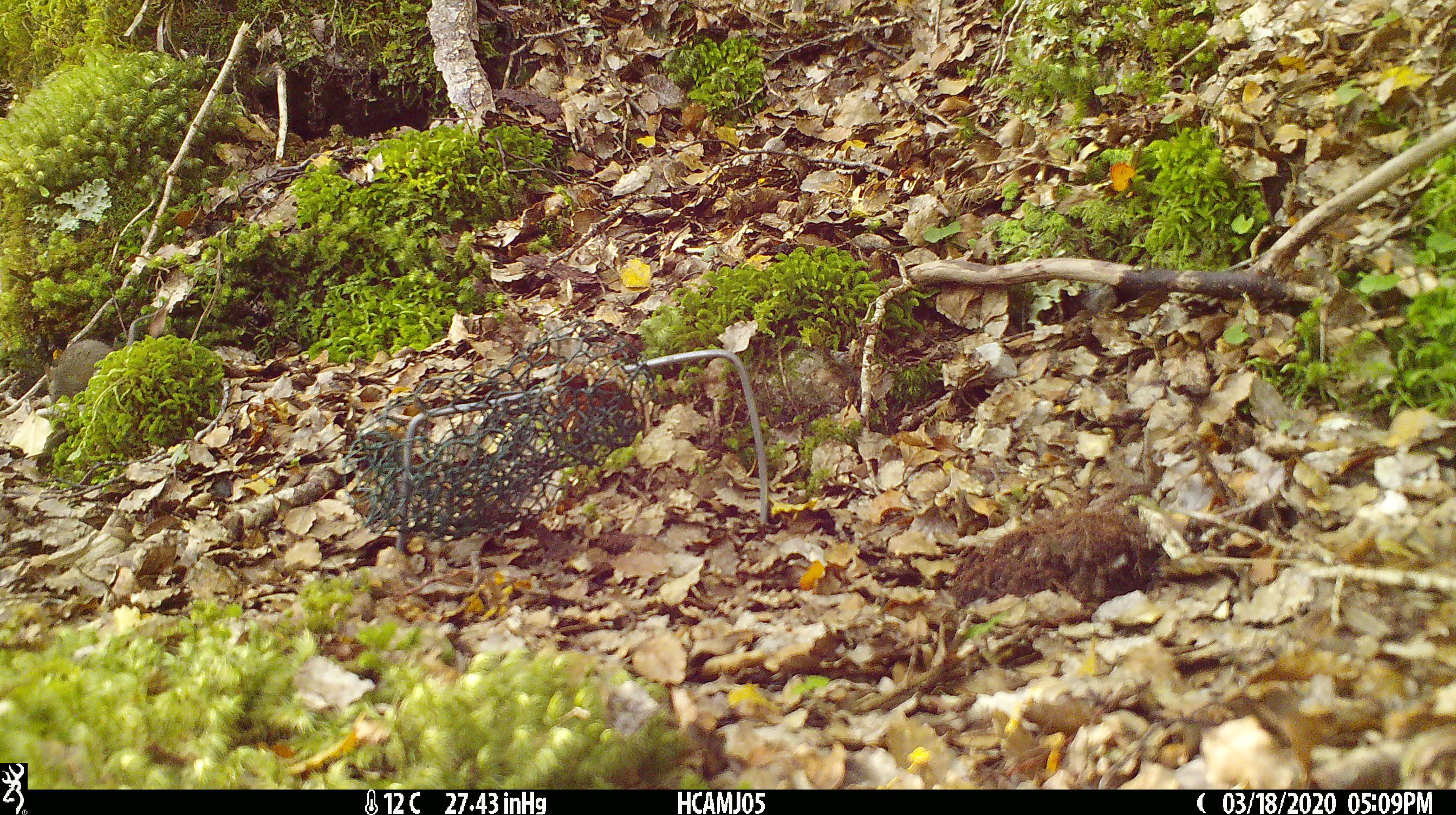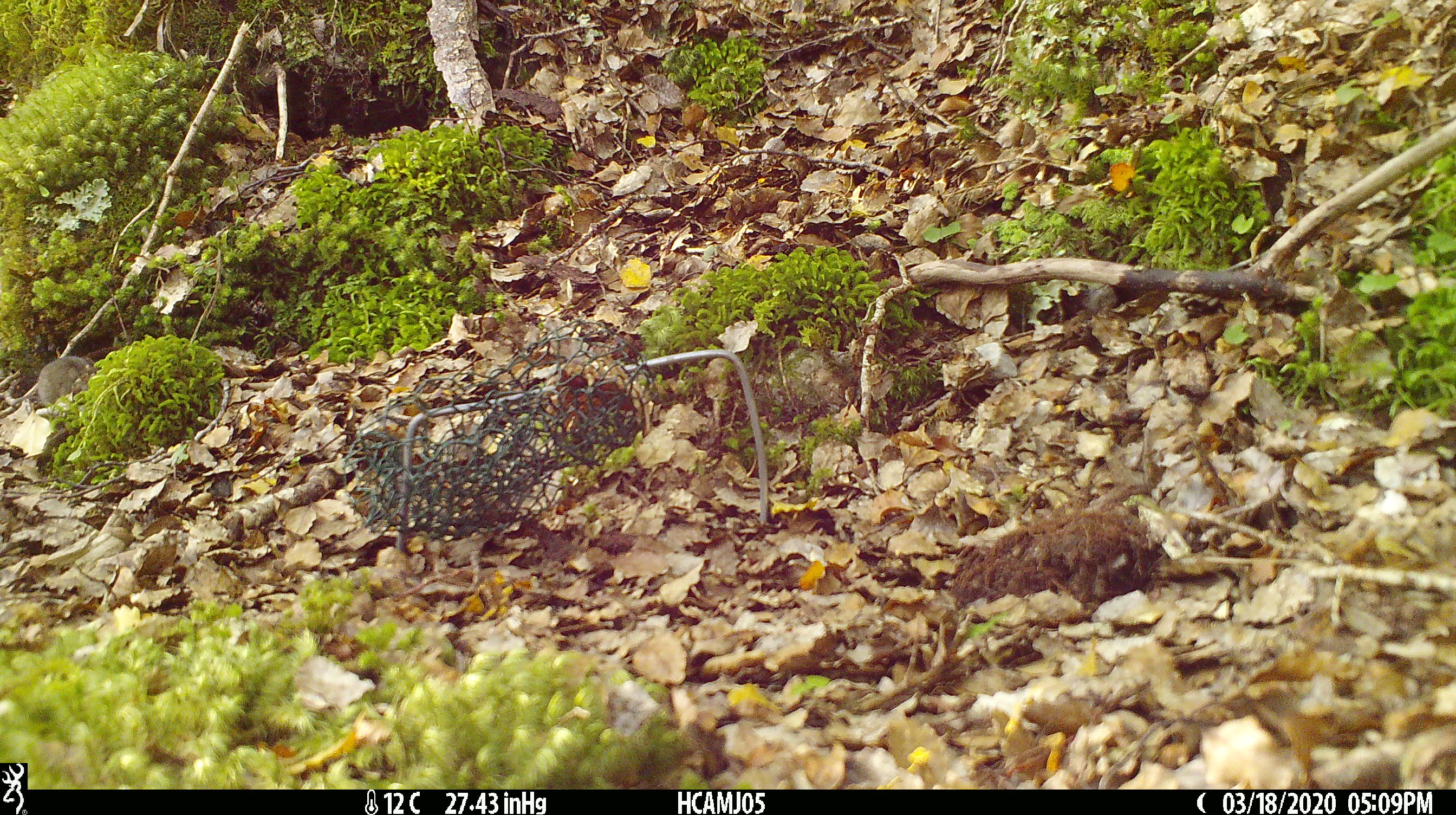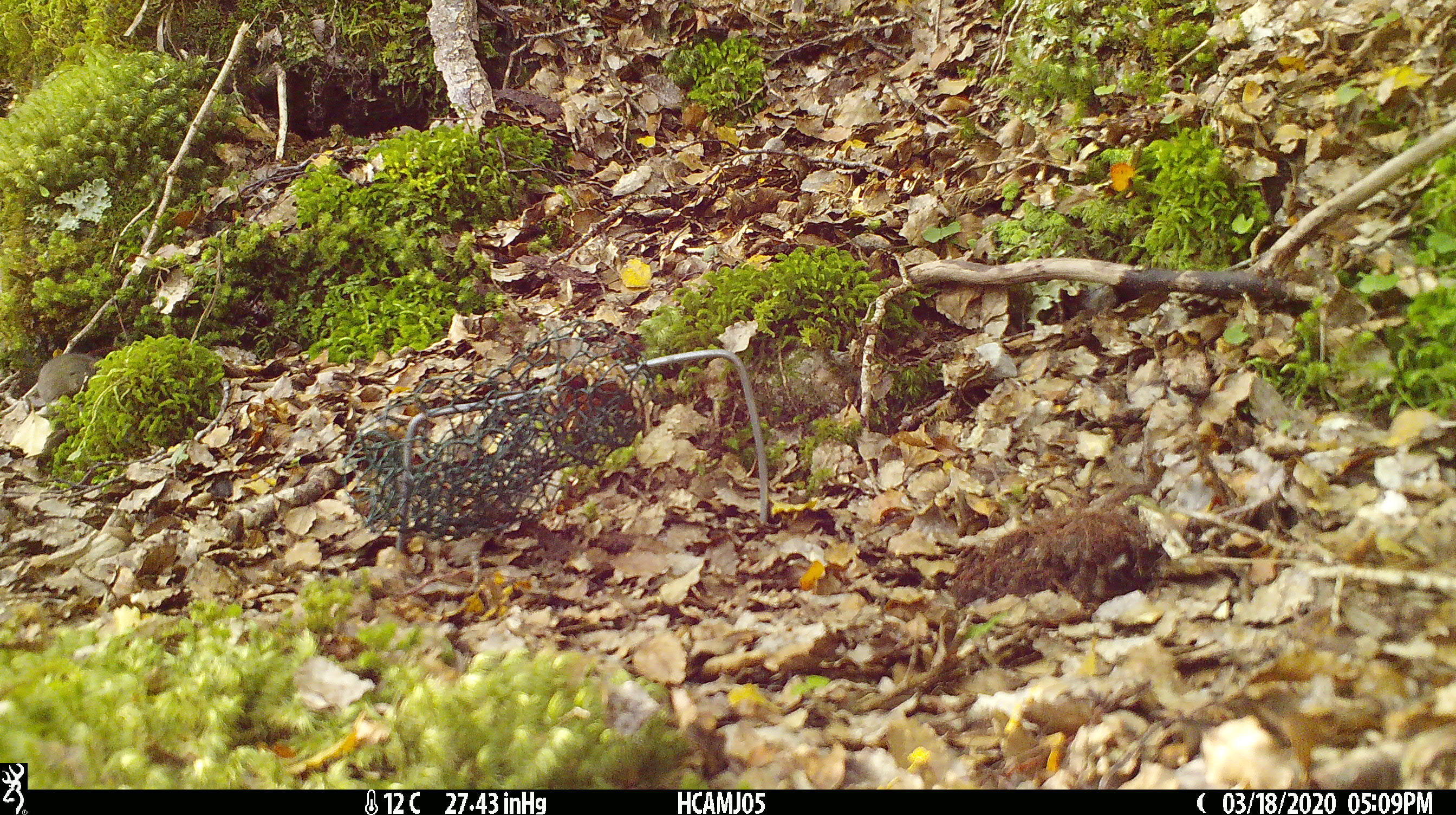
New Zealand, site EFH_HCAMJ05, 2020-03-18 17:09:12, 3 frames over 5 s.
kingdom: Animalia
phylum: Chordata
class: Mammalia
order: Rodentia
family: Muridae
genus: Mus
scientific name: Mus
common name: mouse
Mouse (Mus).